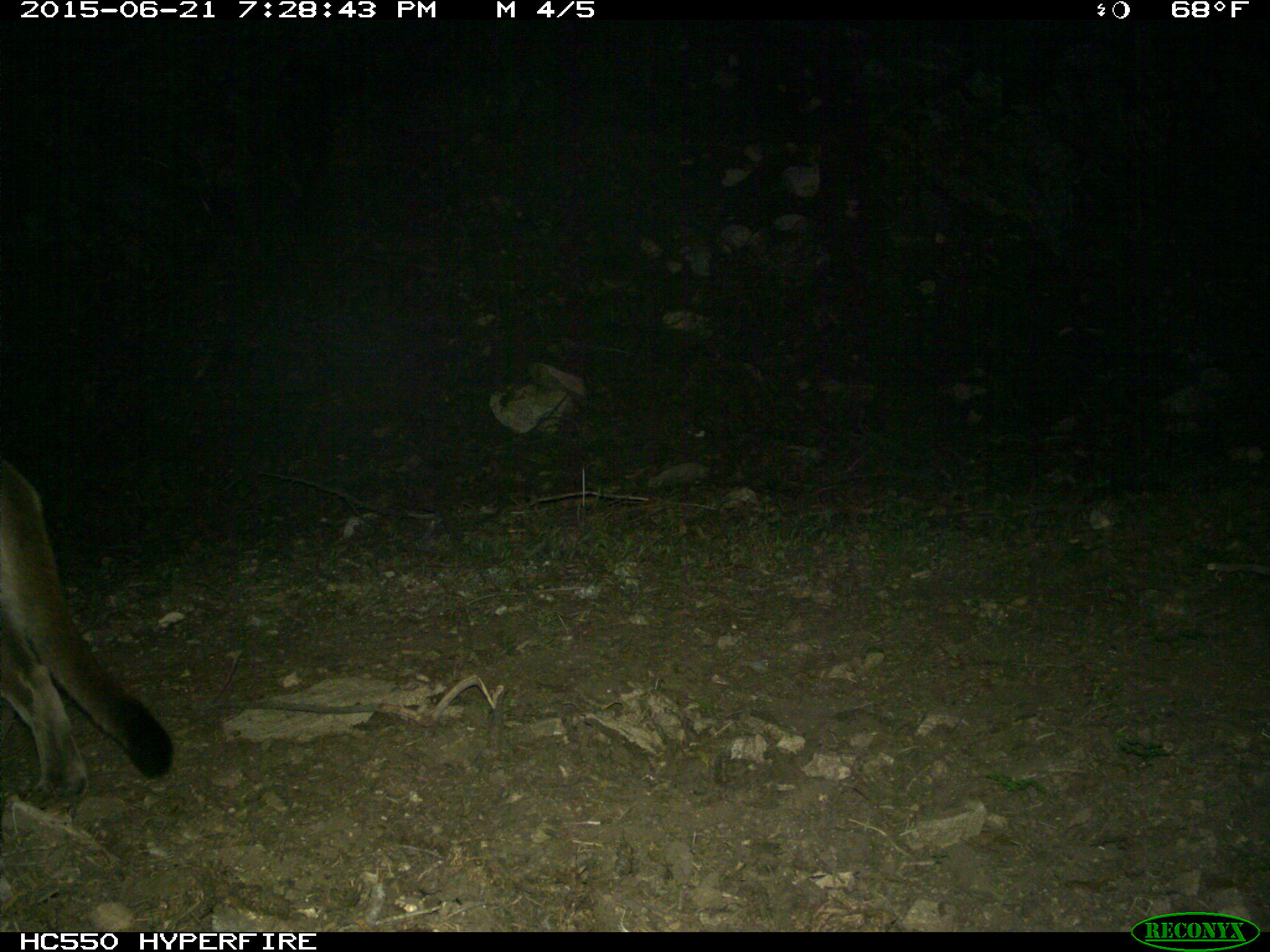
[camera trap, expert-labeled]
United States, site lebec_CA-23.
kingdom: Animalia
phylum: Chordata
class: Mammalia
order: Carnivora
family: Felidae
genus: Puma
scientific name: Puma concolor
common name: mountain lion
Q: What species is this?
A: Puma concolor (mountain lion).